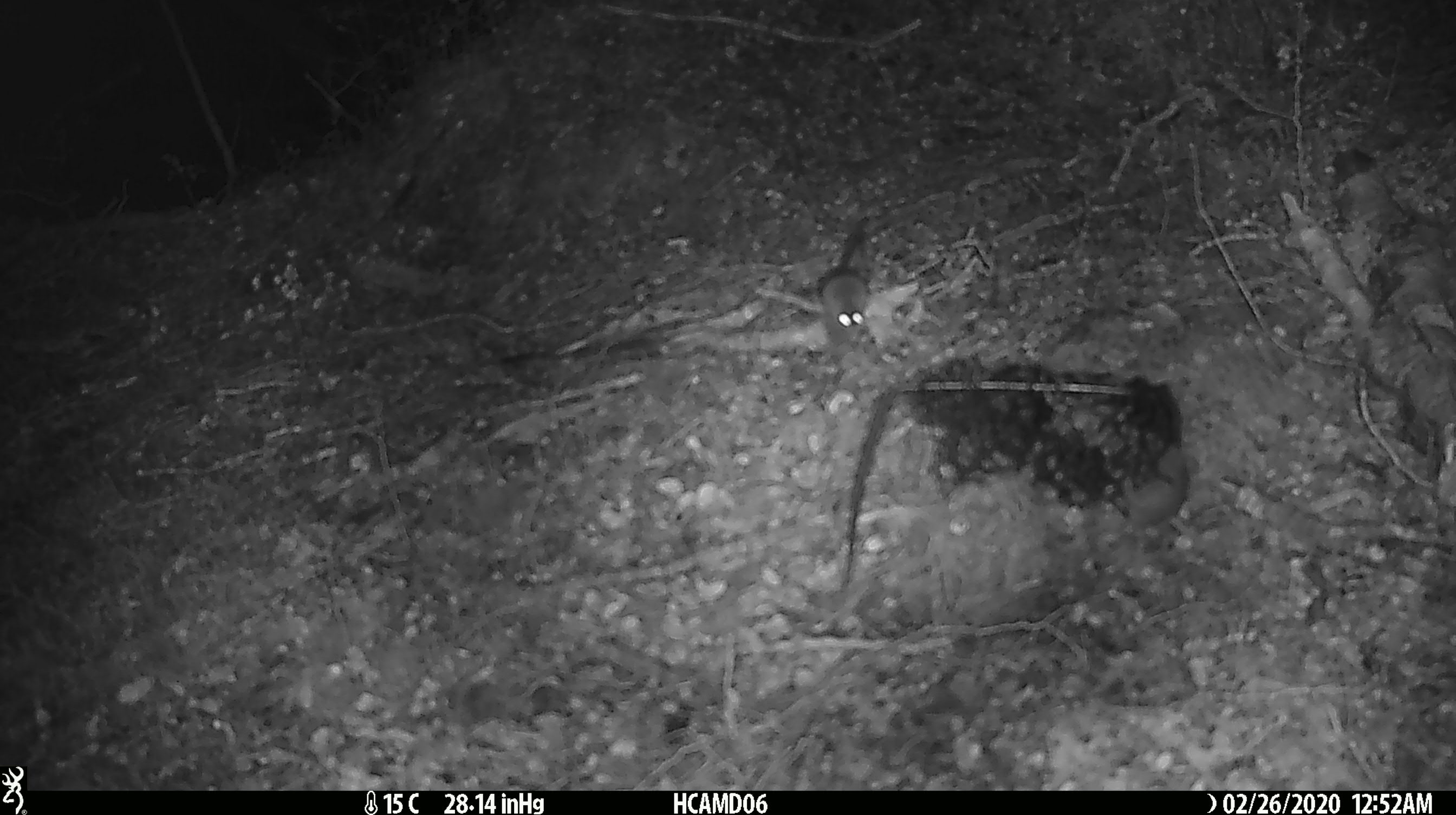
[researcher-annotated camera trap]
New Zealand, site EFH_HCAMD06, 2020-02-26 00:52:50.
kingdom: Animalia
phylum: Chordata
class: Mammalia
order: Rodentia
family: Muridae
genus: Mus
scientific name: Mus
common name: mouse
Mouse (Mus).